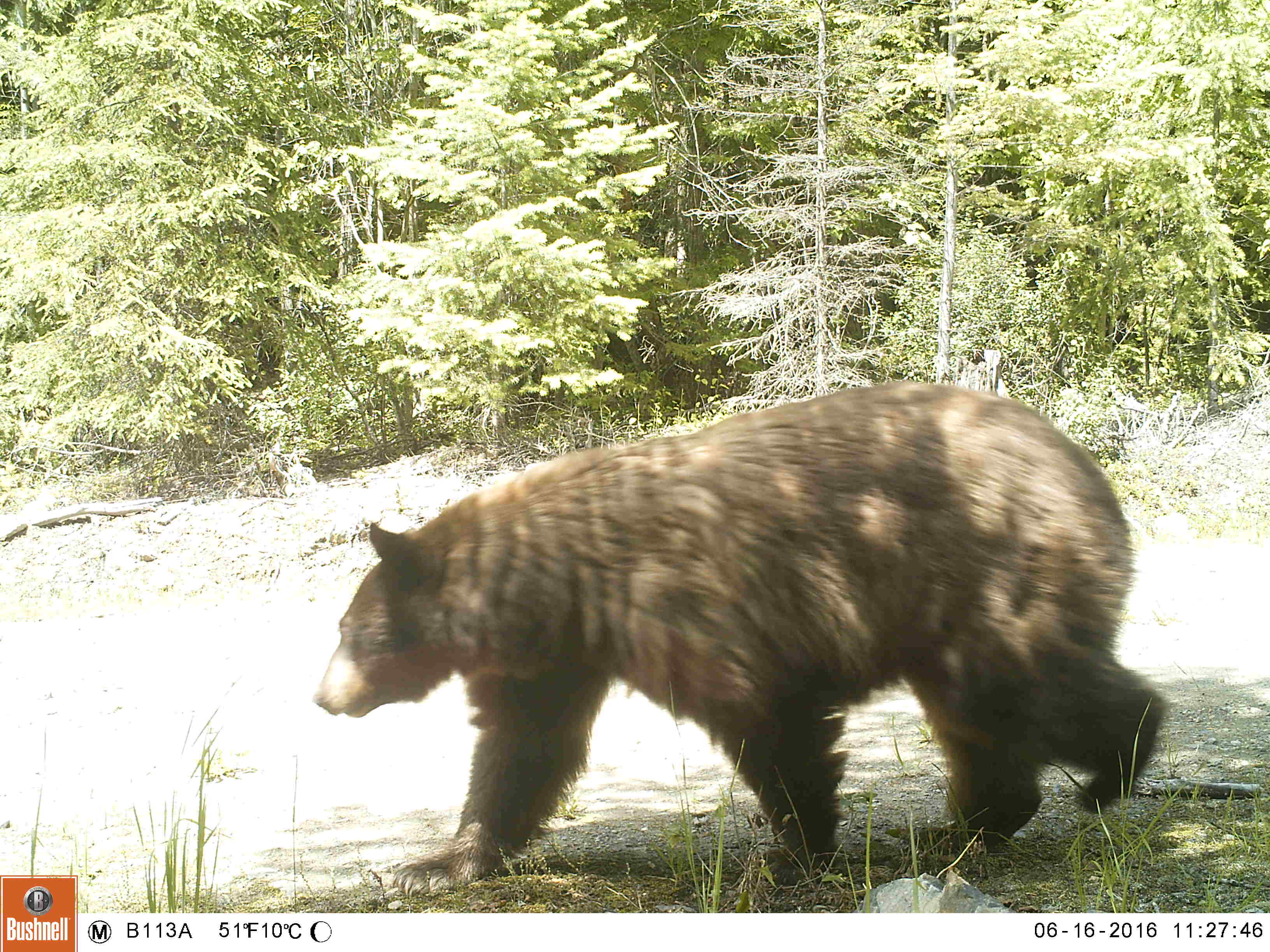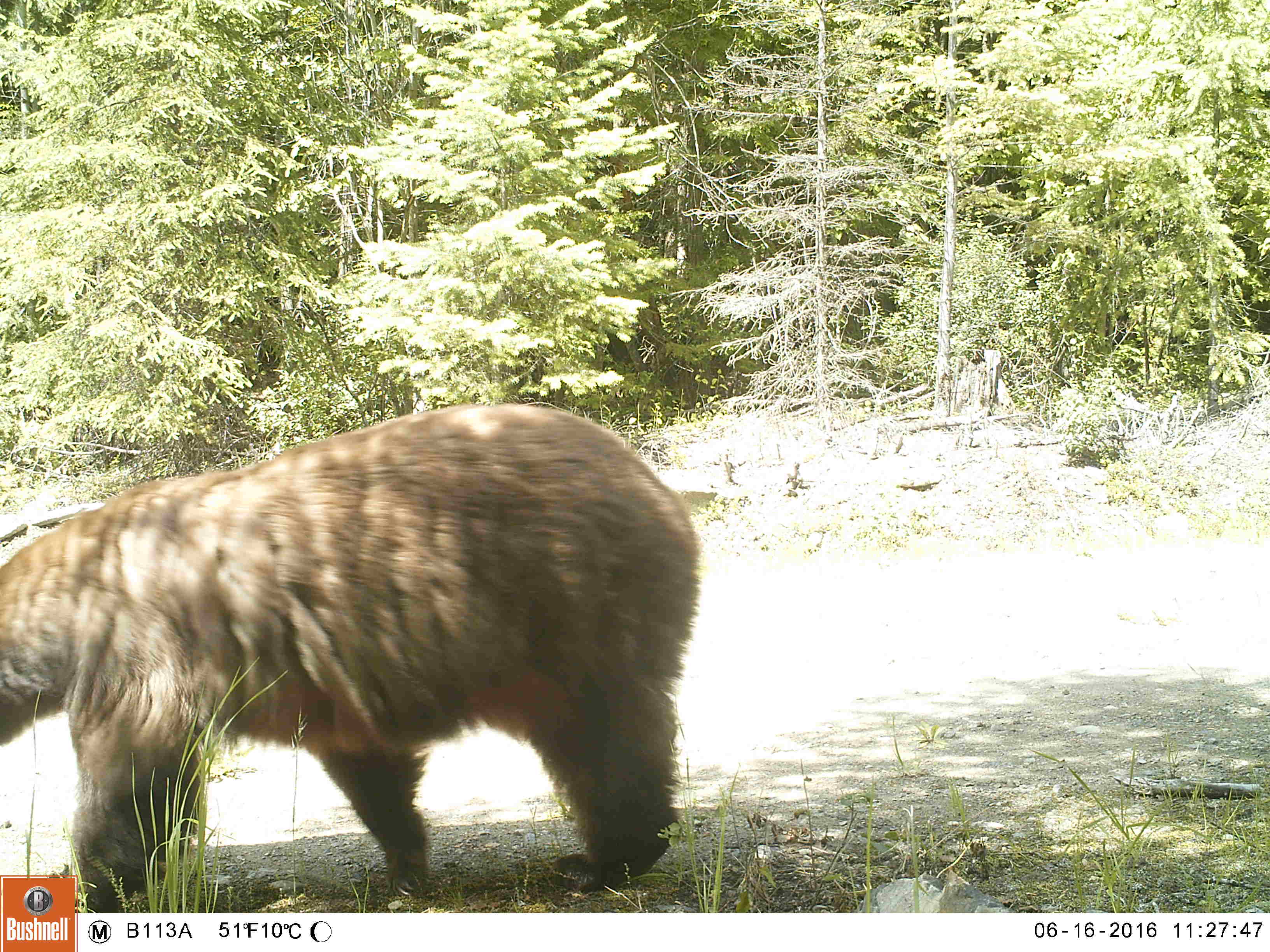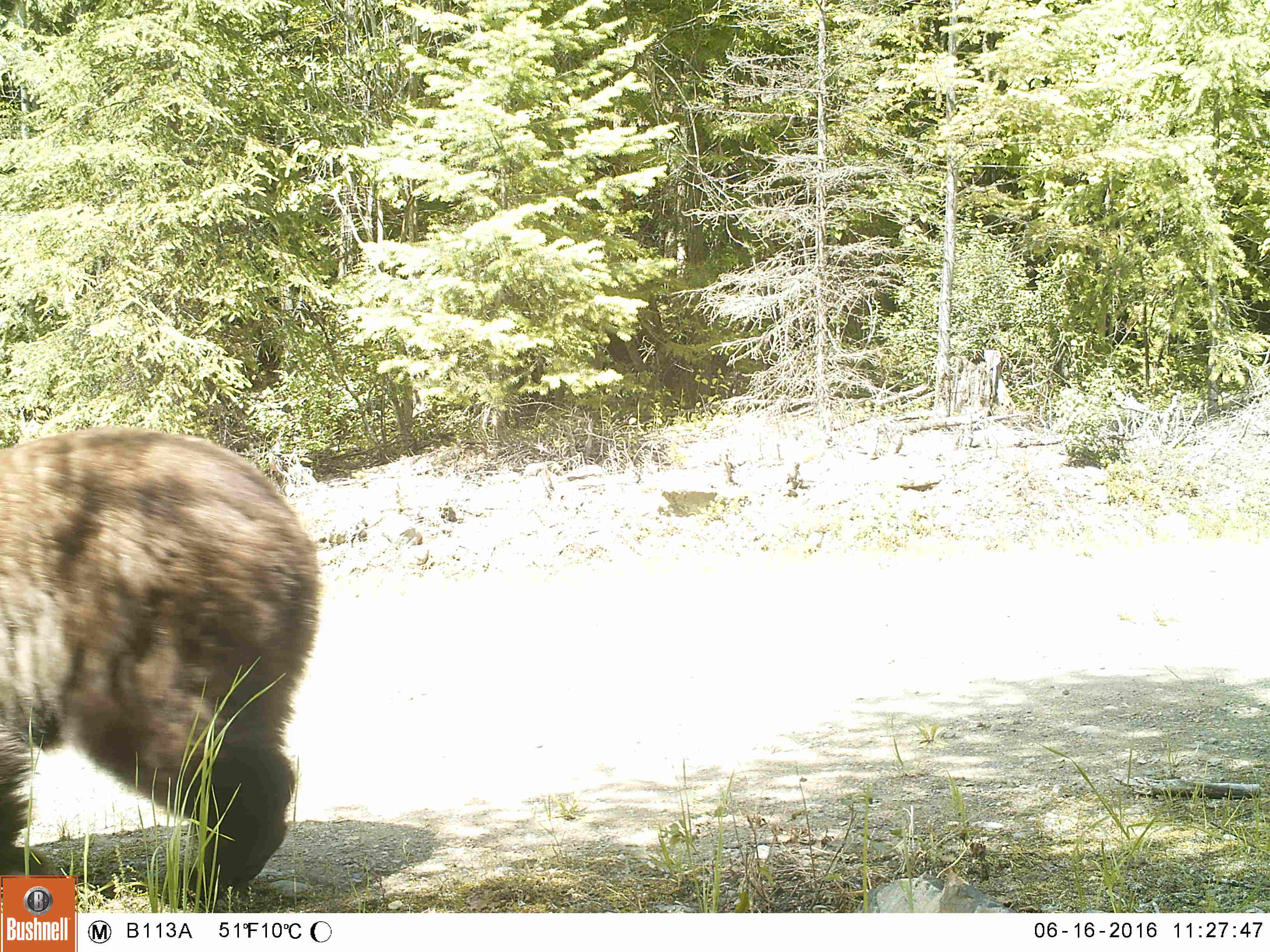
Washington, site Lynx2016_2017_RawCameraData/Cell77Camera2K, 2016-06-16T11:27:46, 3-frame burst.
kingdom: Animalia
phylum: Chordata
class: Mammalia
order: Carnivora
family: Ursidae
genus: Ursus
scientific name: Ursus americanus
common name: american black bear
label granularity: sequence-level